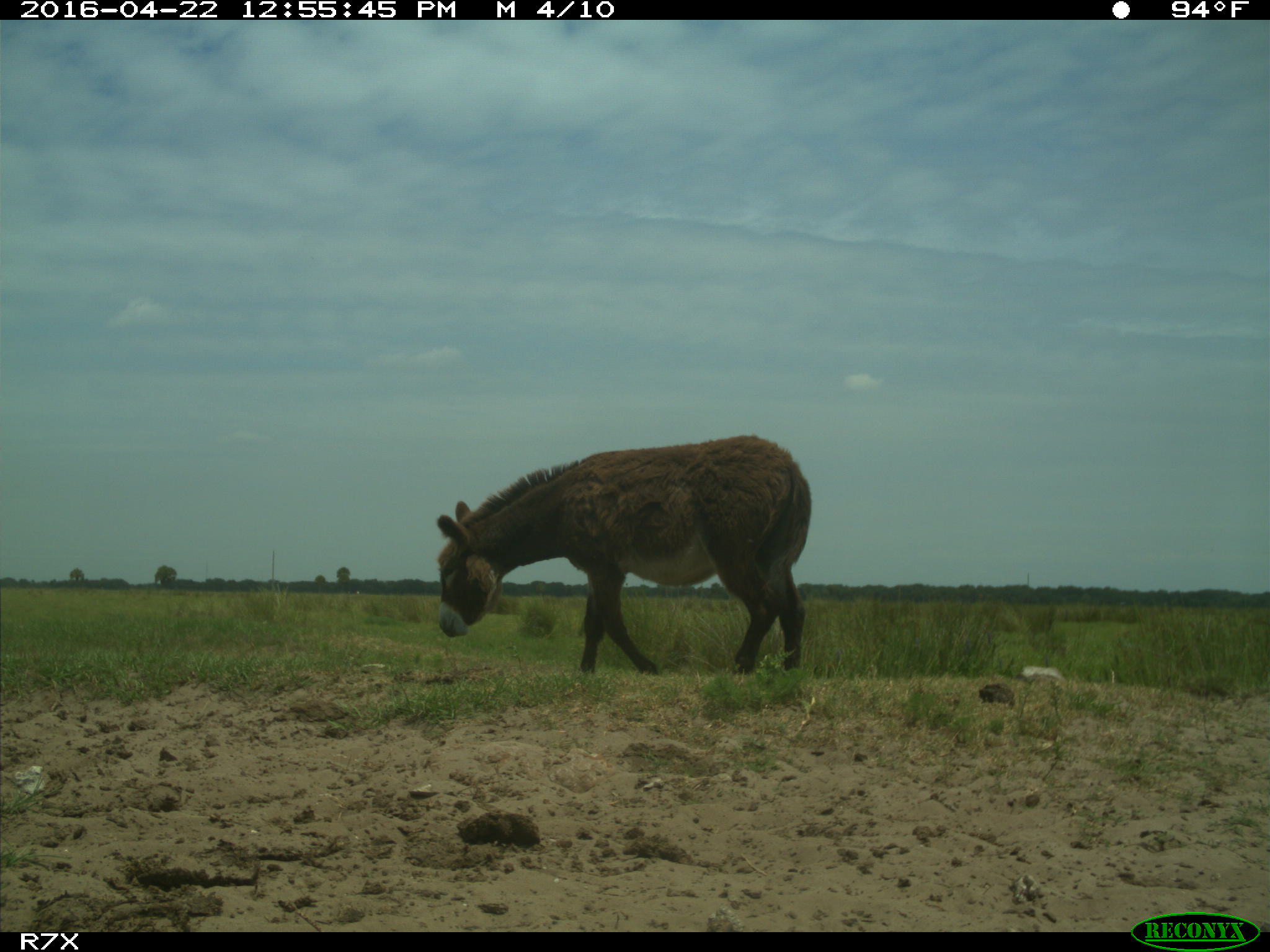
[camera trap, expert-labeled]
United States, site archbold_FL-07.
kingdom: Animalia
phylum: Chordata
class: Mammalia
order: Artiodactyla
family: Bovidae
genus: Bos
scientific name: Bos taurus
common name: domestic cow